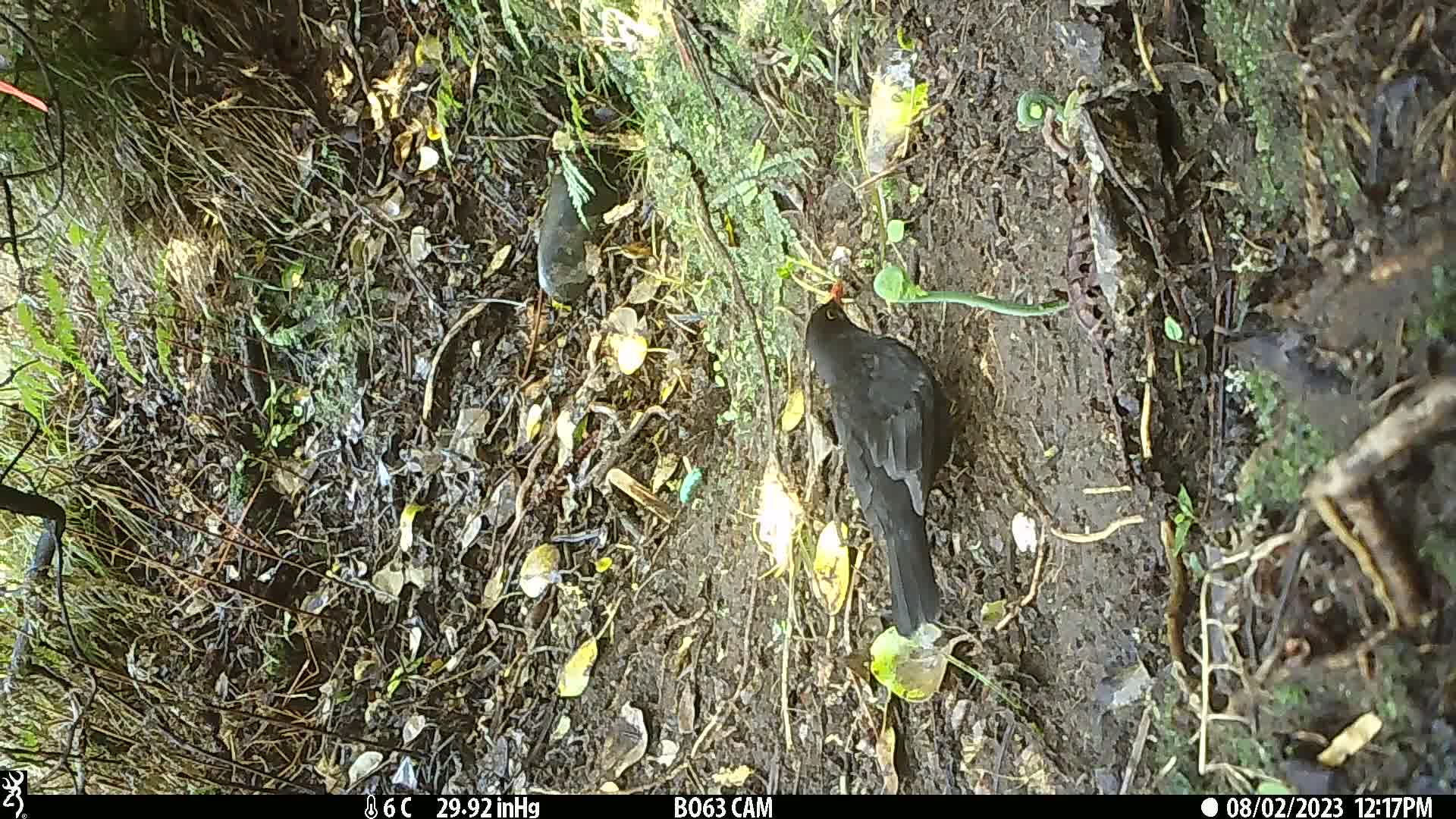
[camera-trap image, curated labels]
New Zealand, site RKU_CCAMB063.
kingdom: Animalia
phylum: Chordata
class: Aves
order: Passeriformes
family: Turdidae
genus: Turdus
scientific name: Turdus merula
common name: eurasian blackbird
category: blackbird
Blackbird (eurasian blackbird) (Turdus merula).